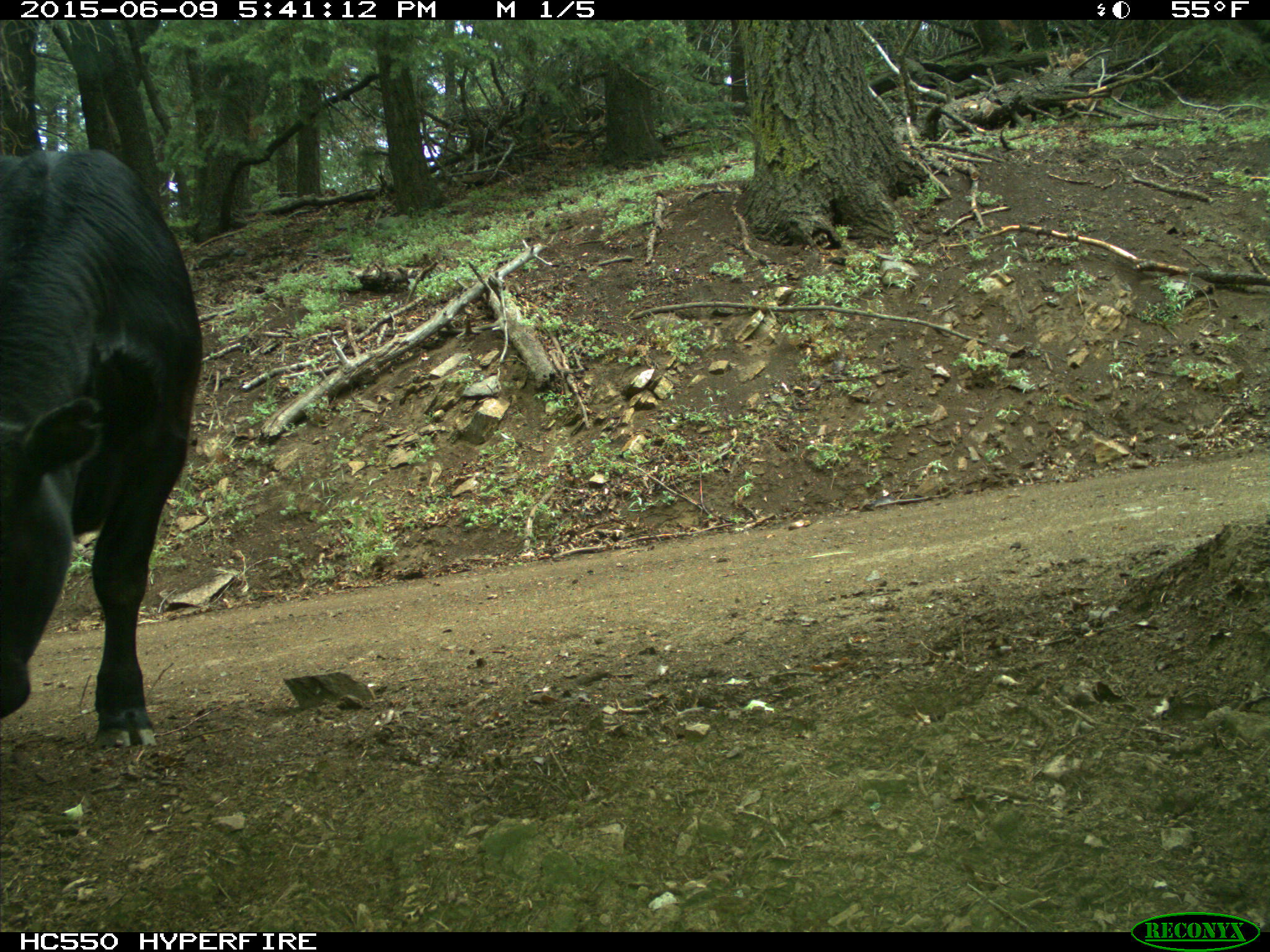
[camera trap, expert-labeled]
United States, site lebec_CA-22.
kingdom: Animalia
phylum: Chordata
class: Mammalia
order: Artiodactyla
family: Bovidae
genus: Bos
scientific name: Bos taurus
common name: domestic cow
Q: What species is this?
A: Bos taurus (domestic cow).